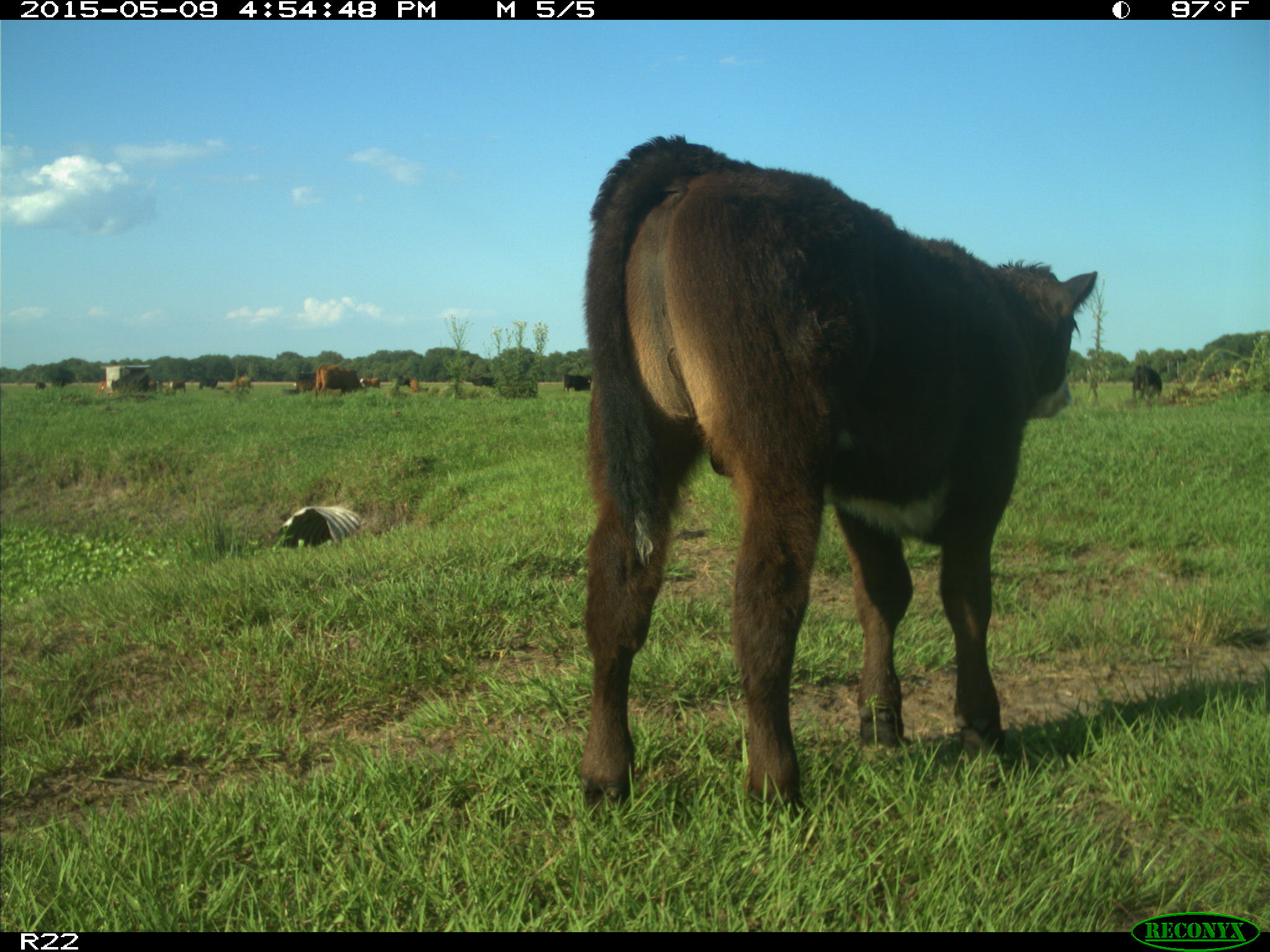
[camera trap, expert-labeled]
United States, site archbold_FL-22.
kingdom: Animalia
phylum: Chordata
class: Mammalia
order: Artiodactyla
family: Bovidae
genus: Bos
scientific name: Bos taurus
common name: domestic cow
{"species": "Bos taurus (domestic cow)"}